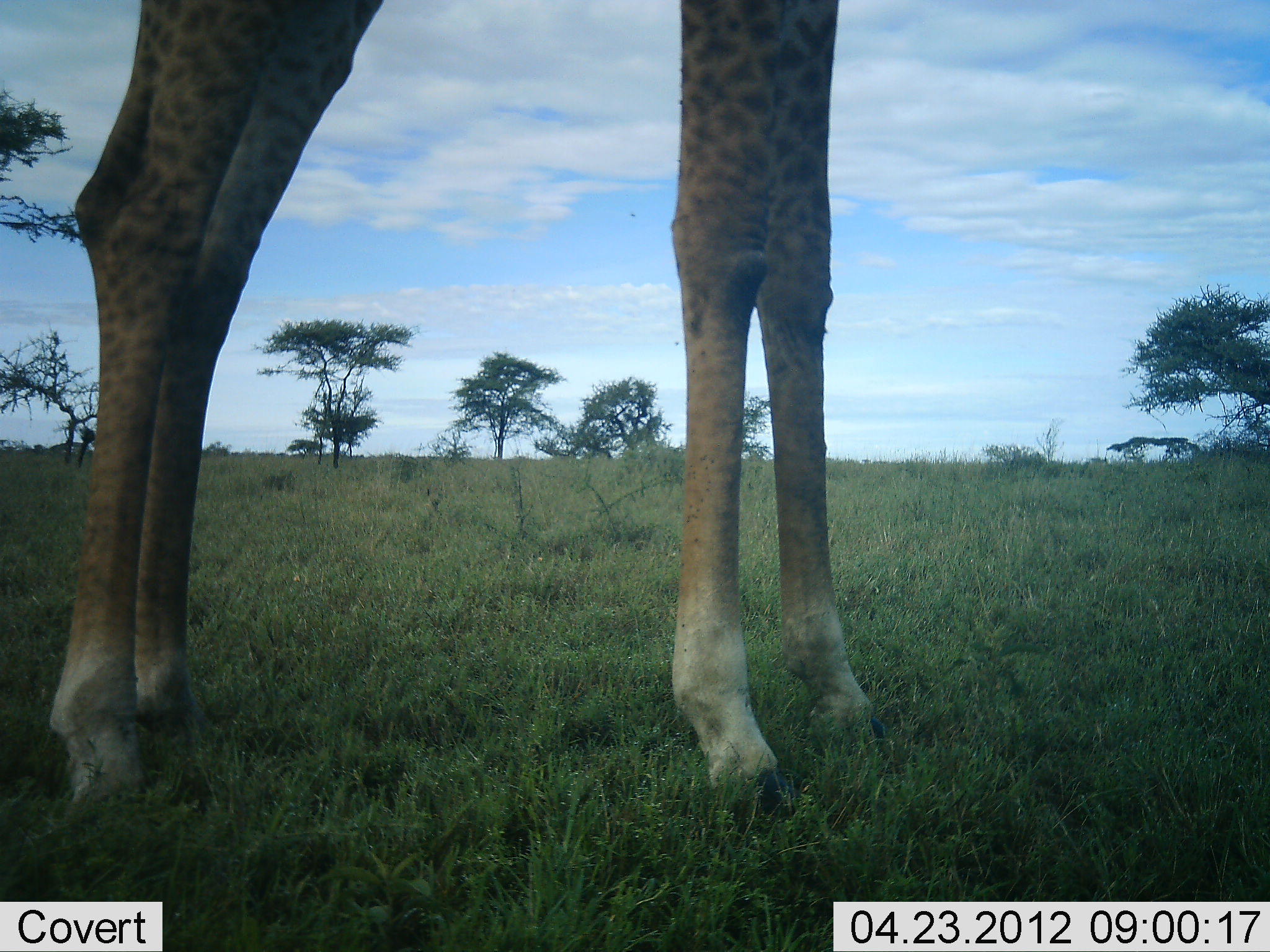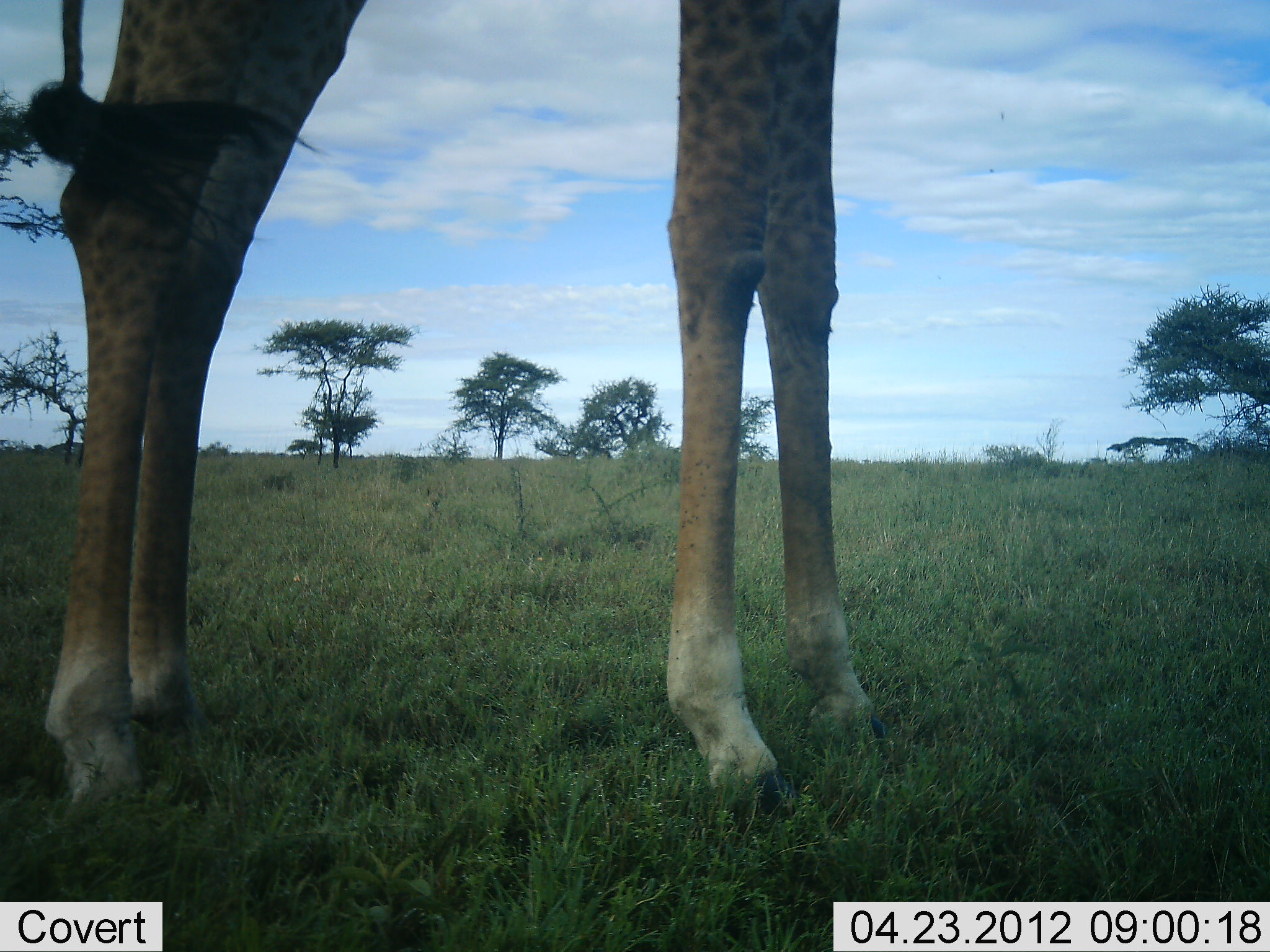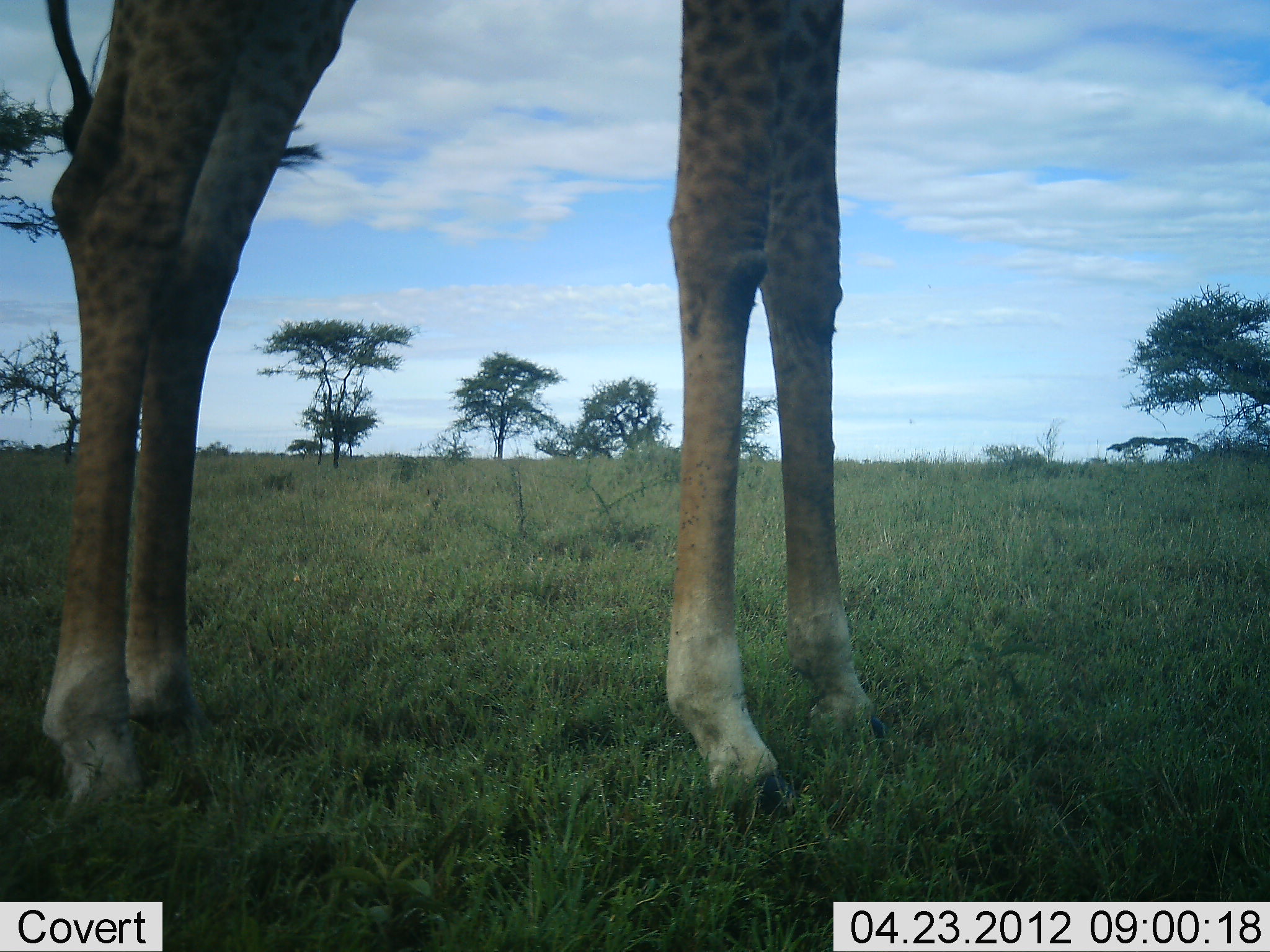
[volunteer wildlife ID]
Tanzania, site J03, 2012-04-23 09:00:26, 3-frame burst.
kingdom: Animalia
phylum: Chordata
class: Mammalia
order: Artiodactyla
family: Giraffidae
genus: Giraffa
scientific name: Giraffa camelopardalis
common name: giraffe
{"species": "giraffe (Giraffa camelopardalis)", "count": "1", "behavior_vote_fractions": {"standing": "95%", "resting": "0%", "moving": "5%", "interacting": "0%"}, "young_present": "0%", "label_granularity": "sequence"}